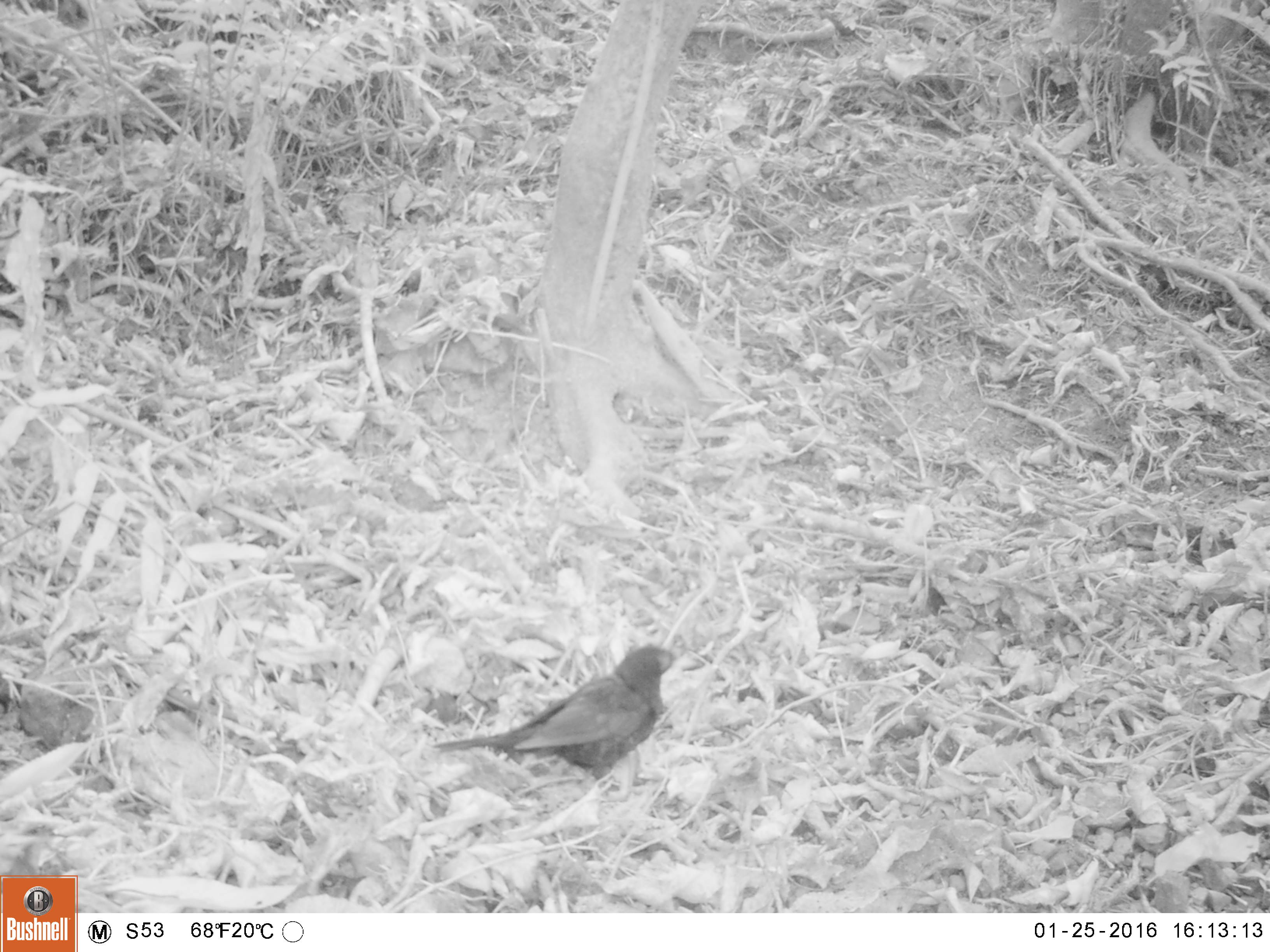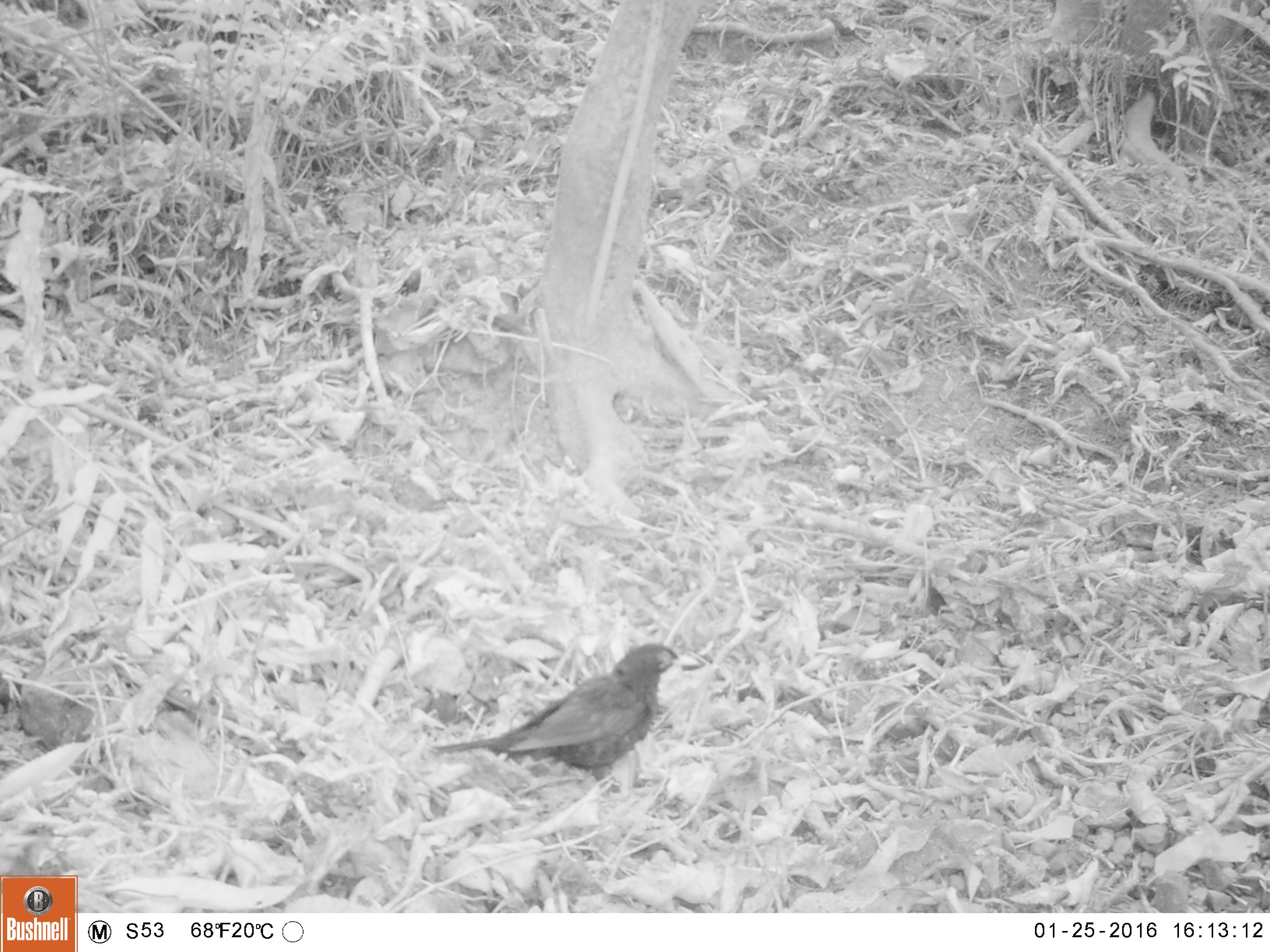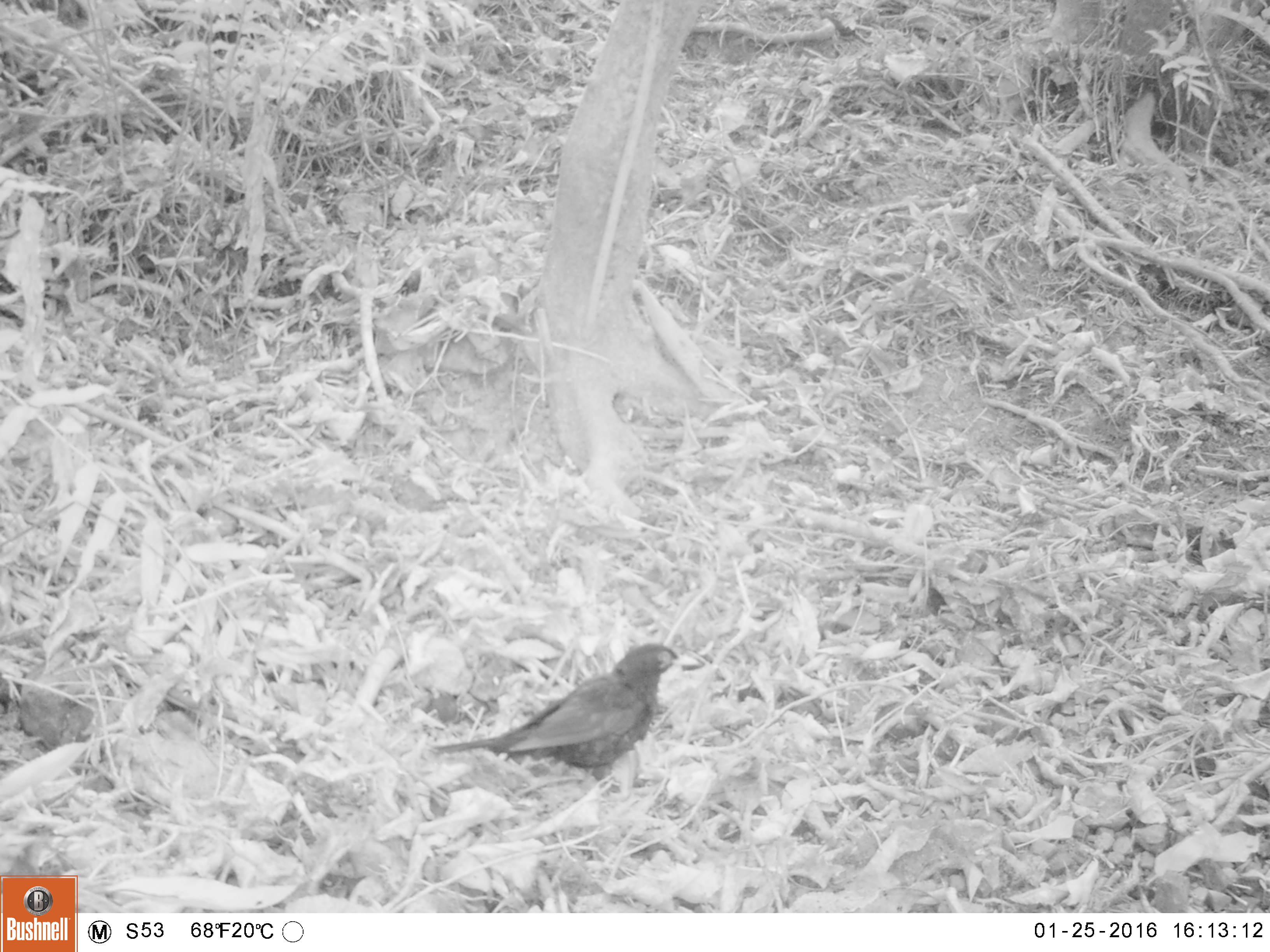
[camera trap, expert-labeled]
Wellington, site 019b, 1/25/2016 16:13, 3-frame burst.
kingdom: Animalia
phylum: Chordata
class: Aves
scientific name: Aves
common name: bird